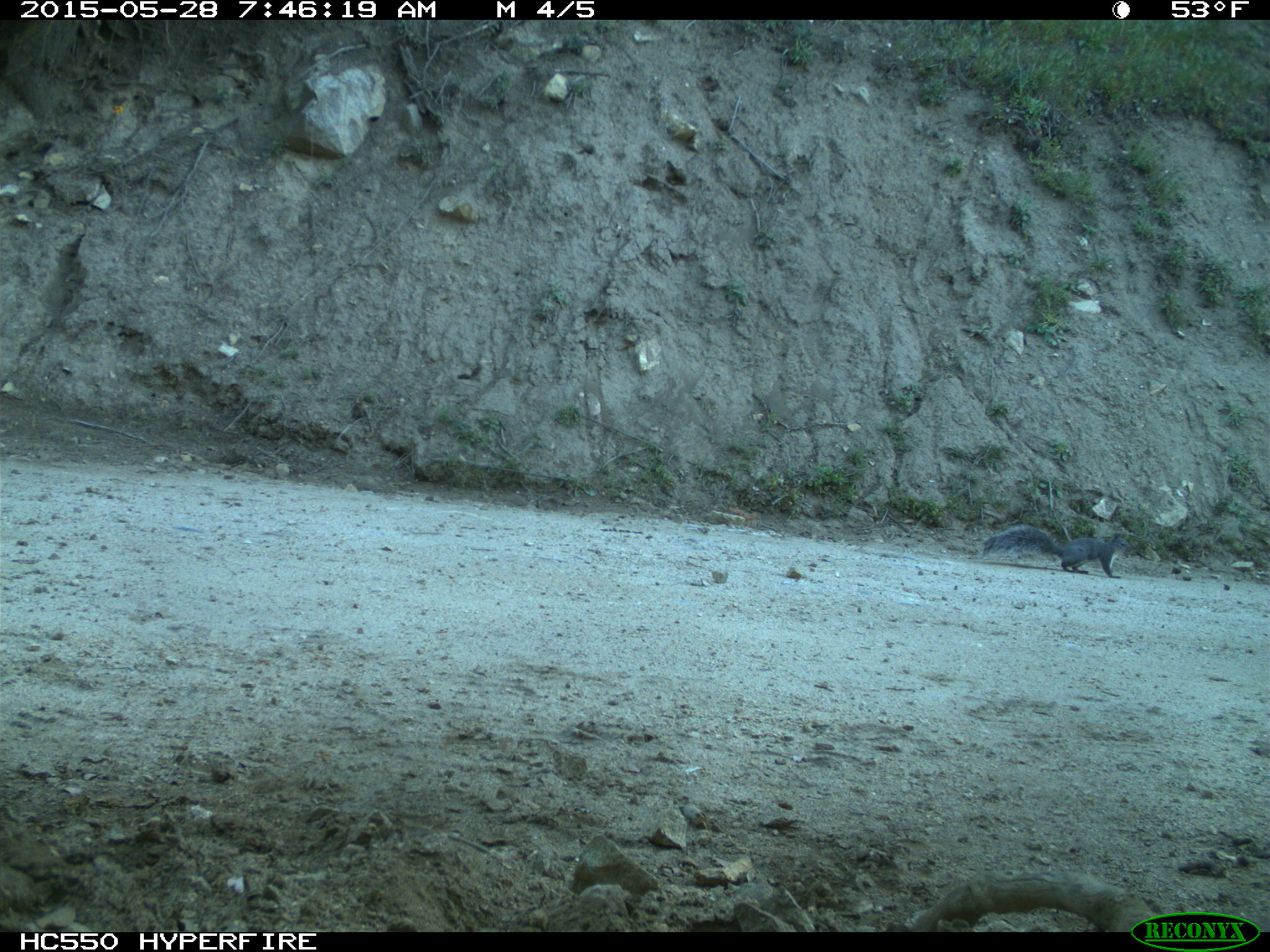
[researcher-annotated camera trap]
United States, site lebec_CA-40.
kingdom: Animalia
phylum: Chordata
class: Mammalia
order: Rodentia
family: Sciuridae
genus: Sciurus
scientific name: Sciurus carolinensis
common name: eastern gray squirrel